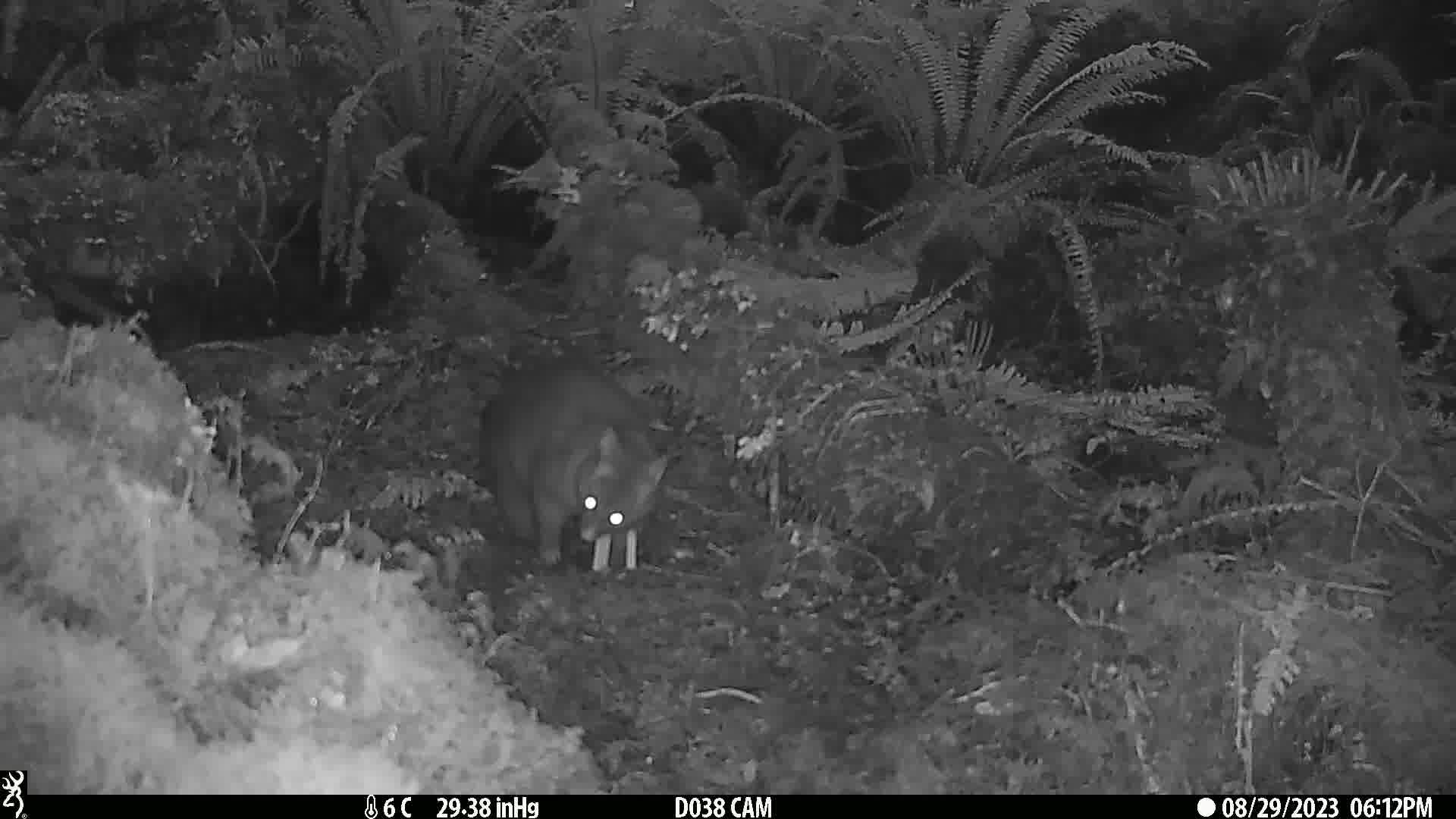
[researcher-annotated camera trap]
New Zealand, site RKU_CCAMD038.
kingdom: Animalia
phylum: Chordata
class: Mammalia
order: Diprotodontia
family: Phalangeridae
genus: Trichosurus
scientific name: Trichosurus vulpecula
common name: common brushtail possum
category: possum